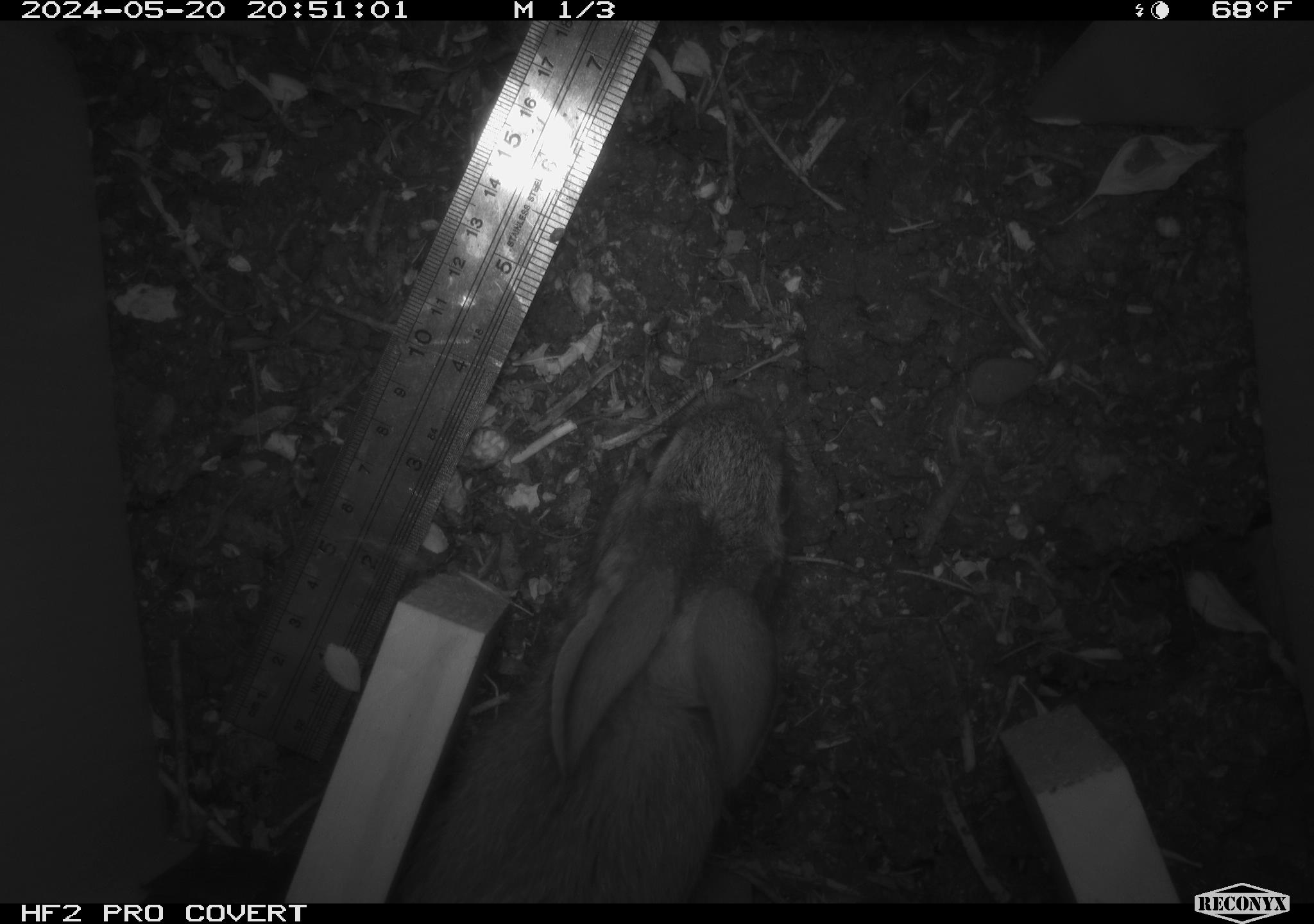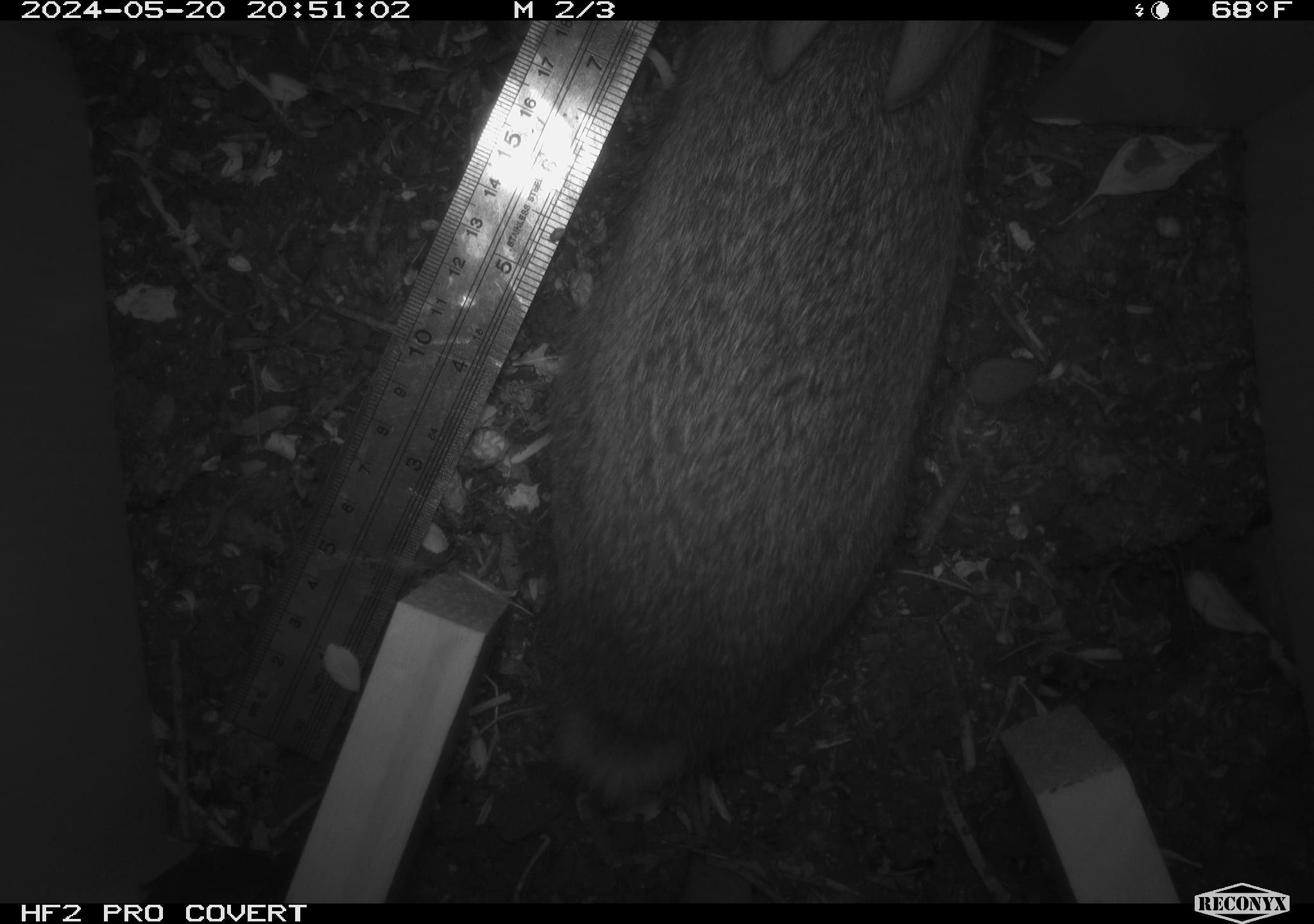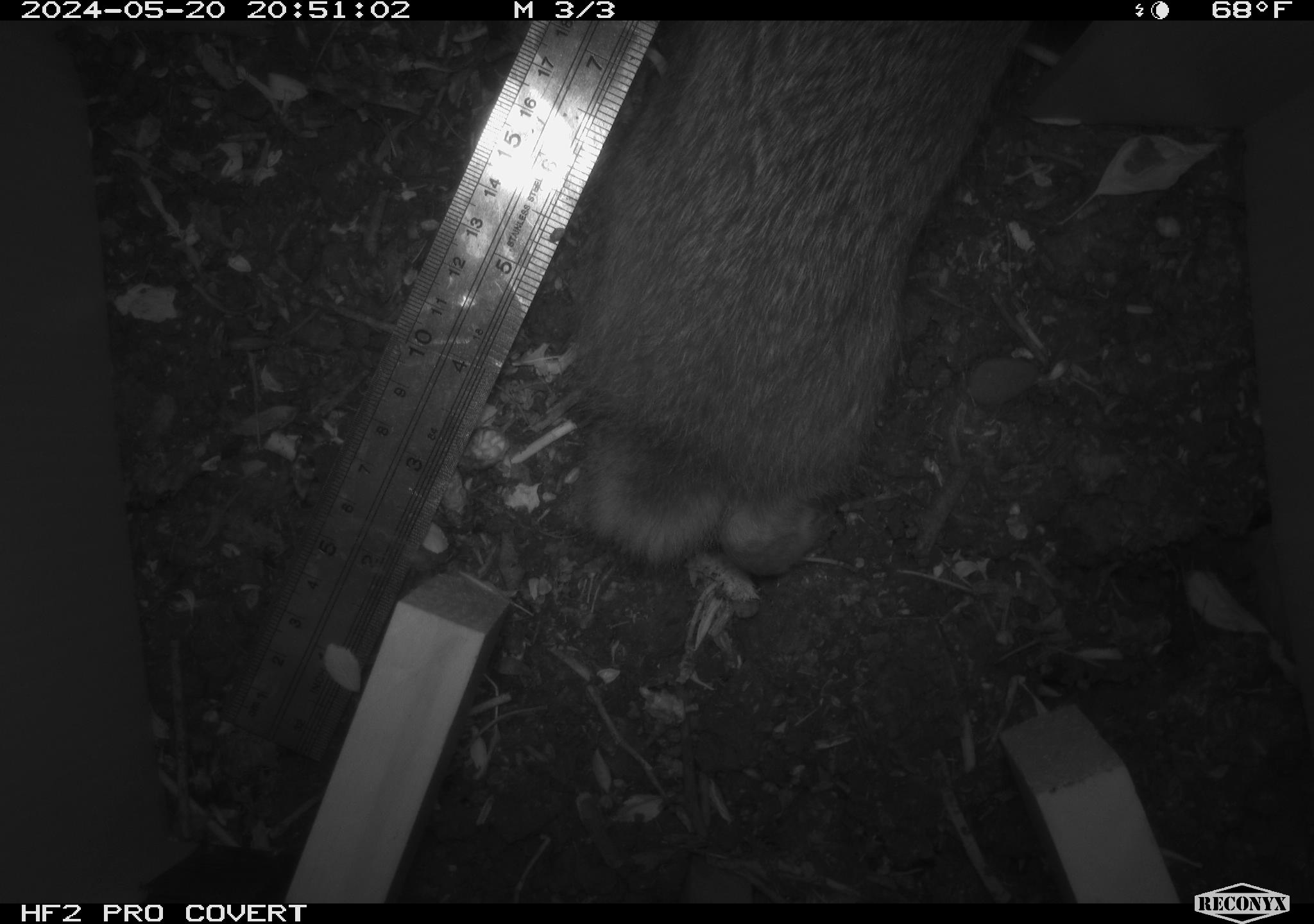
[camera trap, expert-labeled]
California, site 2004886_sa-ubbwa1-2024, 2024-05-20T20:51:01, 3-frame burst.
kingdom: Animalia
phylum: Chordata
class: Mammalia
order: Lagomorpha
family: Leporidae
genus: Sylvilagus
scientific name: Sylvilagus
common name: cottontail rabbits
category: sylvilagus species